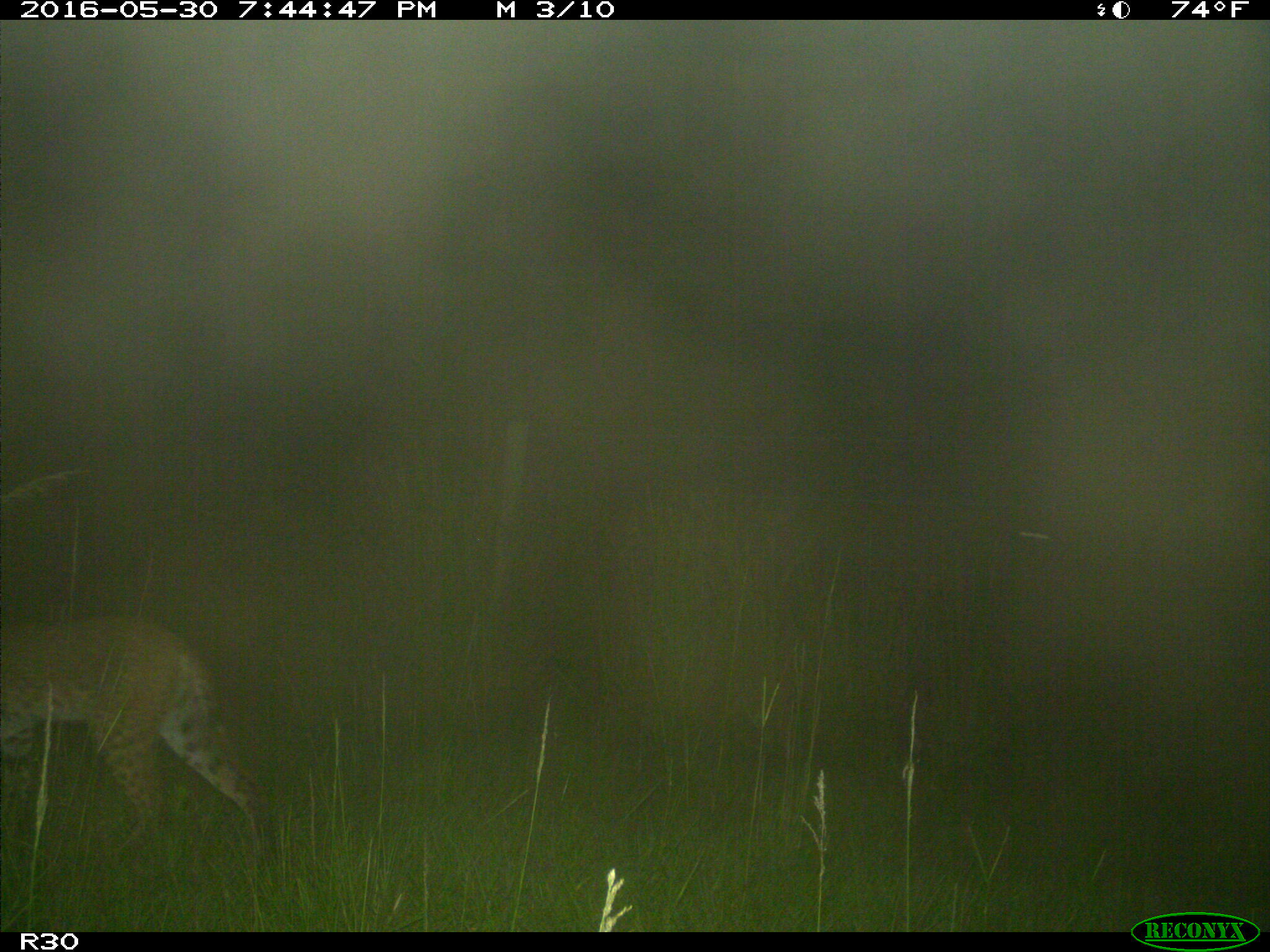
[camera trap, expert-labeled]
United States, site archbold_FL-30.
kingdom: Animalia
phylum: Chordata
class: Mammalia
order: Carnivora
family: Felidae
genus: Lynx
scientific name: Lynx rufus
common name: bobcat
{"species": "Lynx rufus (bobcat)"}